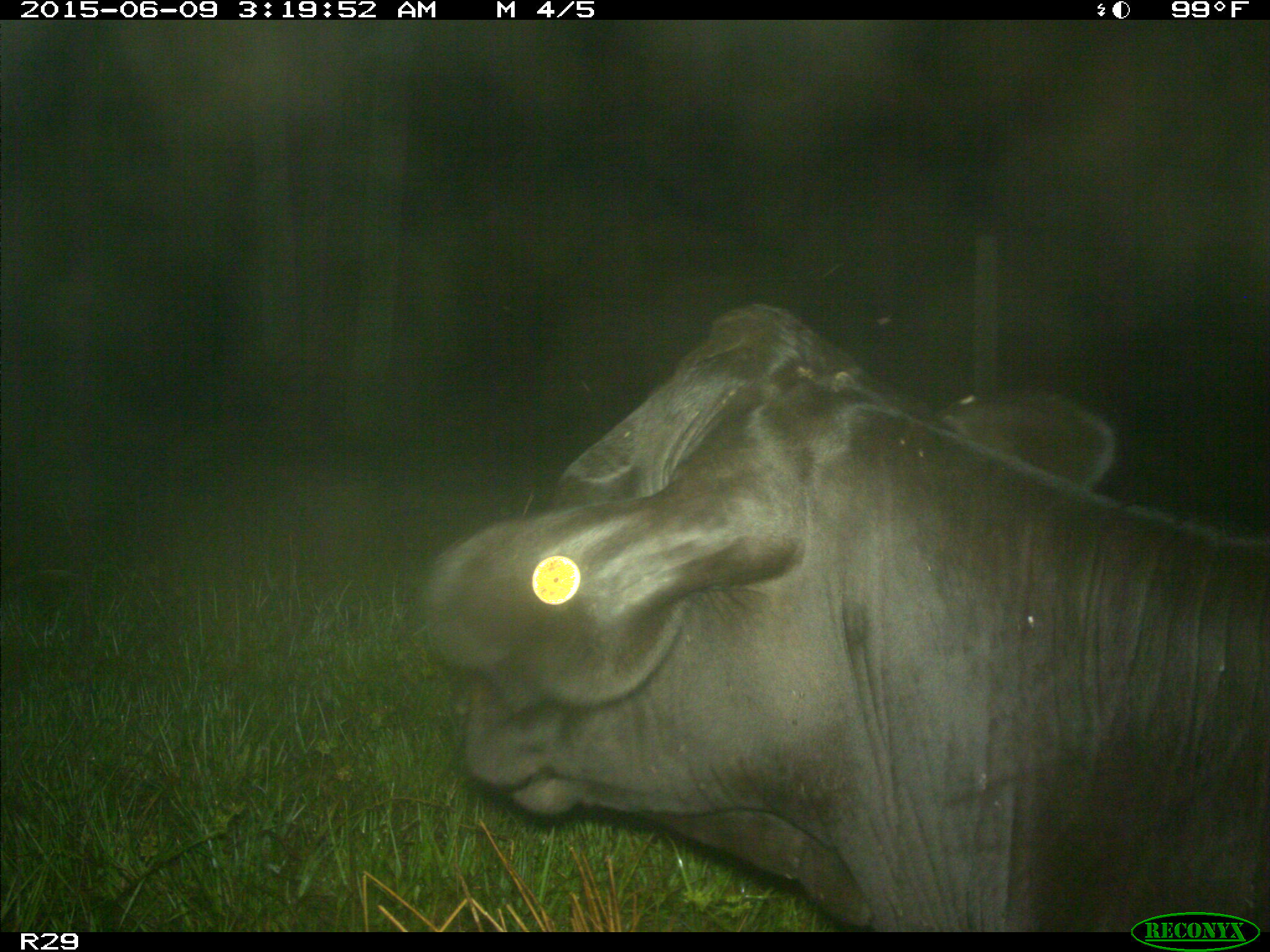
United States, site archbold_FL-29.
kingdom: Animalia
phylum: Chordata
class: Mammalia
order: Artiodactyla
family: Bovidae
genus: Bos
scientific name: Bos taurus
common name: domestic cow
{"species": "Bos taurus (domestic cow)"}